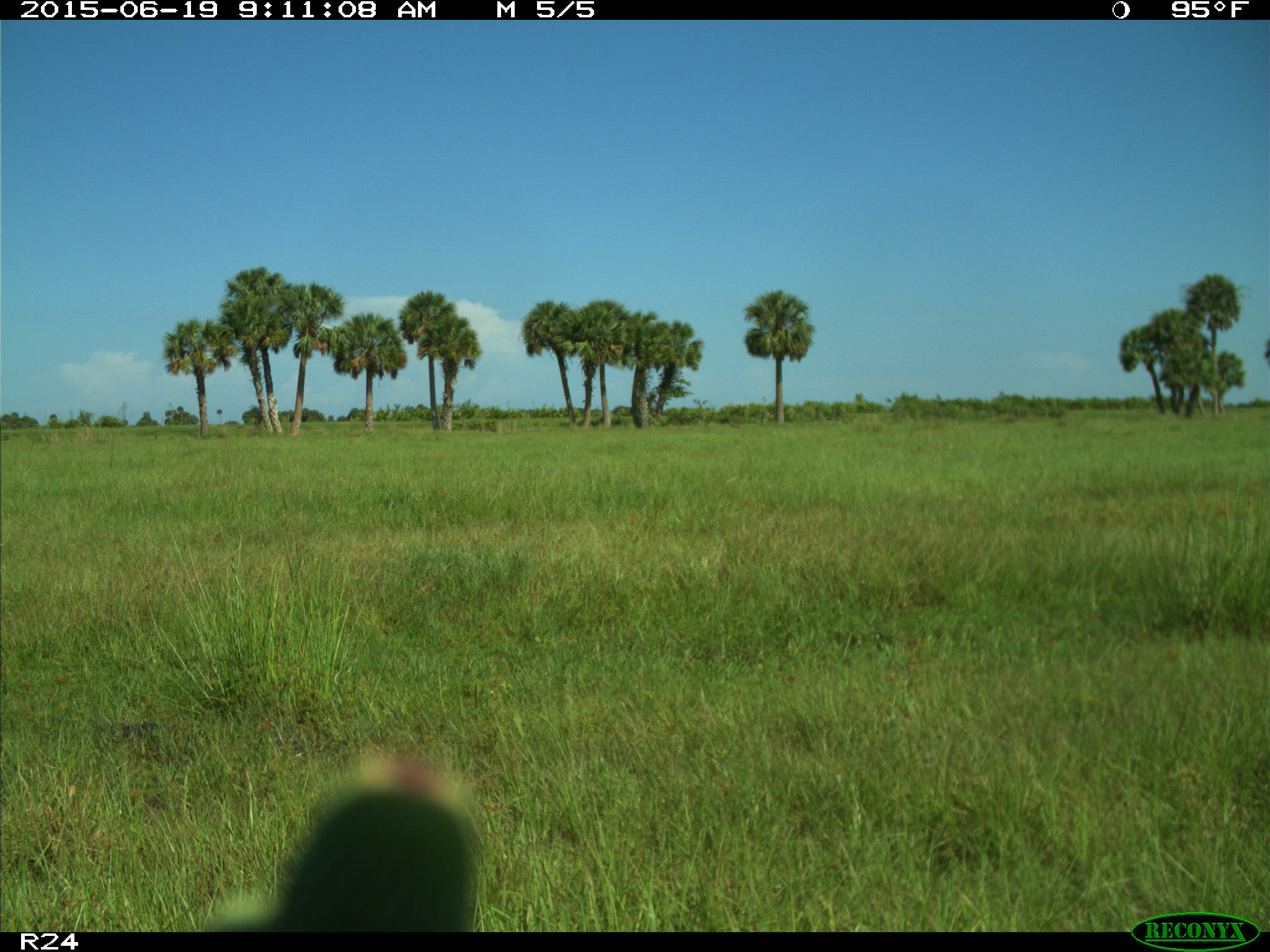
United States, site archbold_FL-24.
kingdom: Animalia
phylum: Chordata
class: Mammalia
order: Artiodactyla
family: Bovidae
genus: Bos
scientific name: Bos taurus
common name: domestic cow